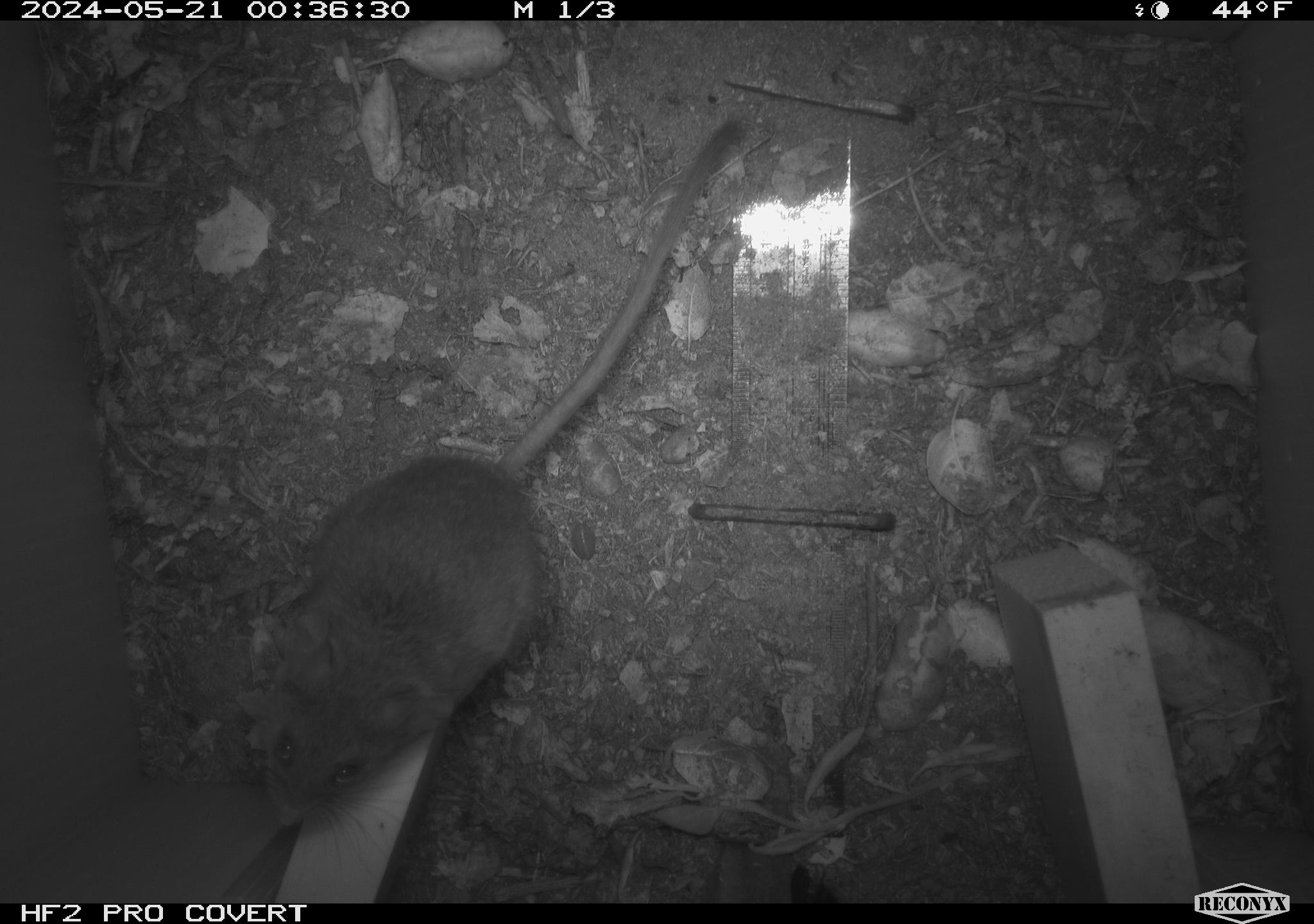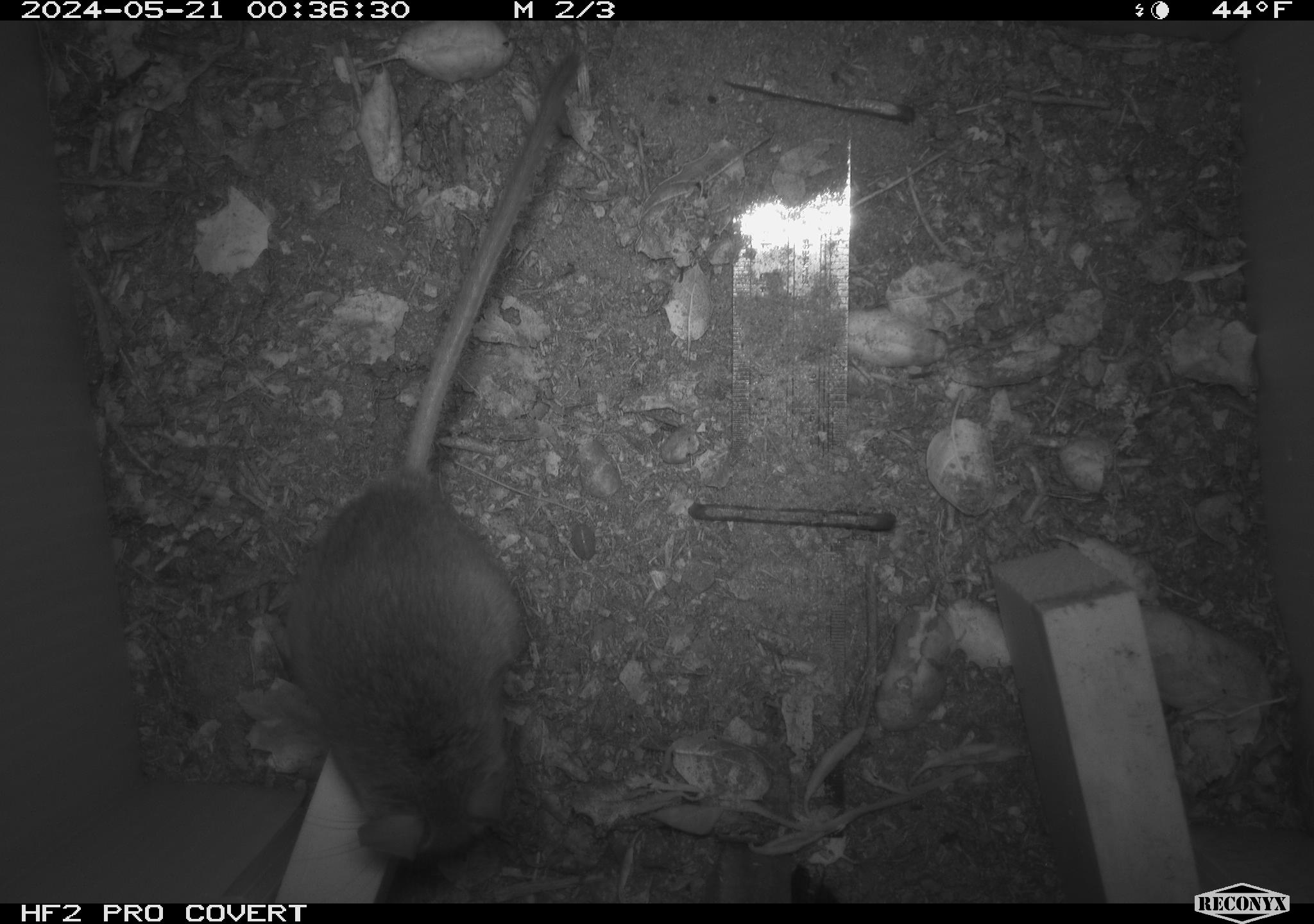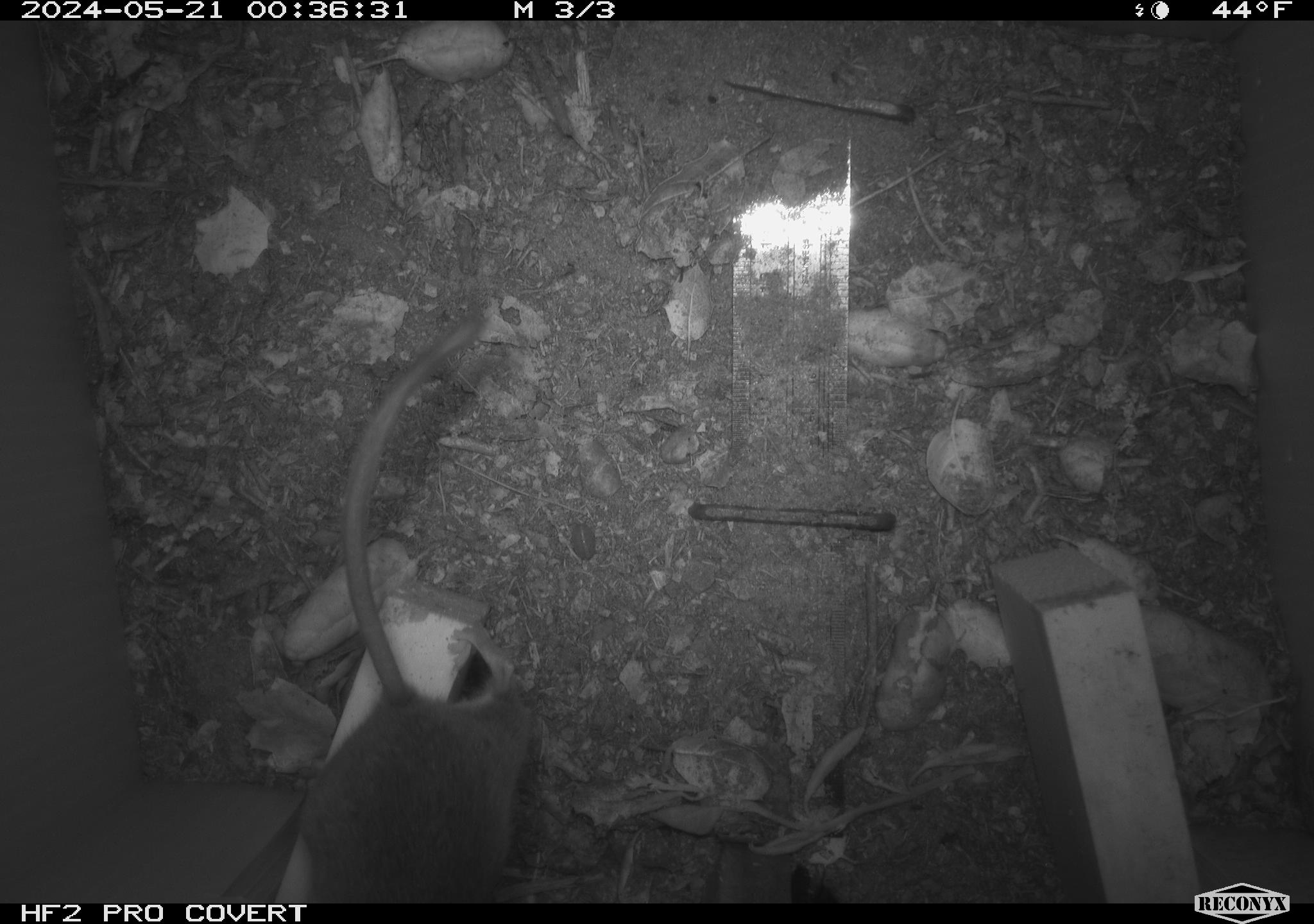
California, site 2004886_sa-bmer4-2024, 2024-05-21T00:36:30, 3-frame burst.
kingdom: Animalia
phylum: Chordata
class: Mammalia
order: Rodentia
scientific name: Rodentia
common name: mouse species